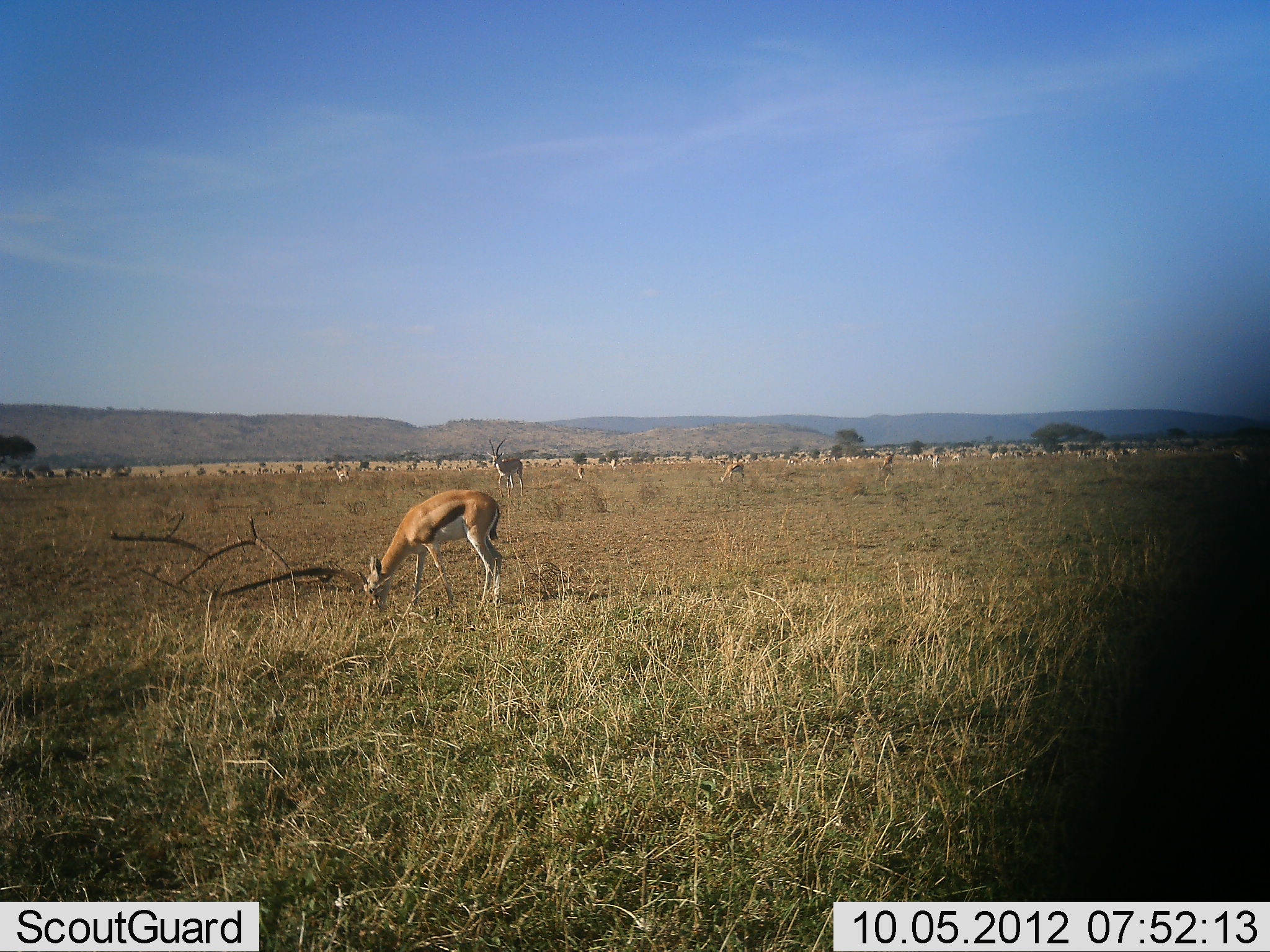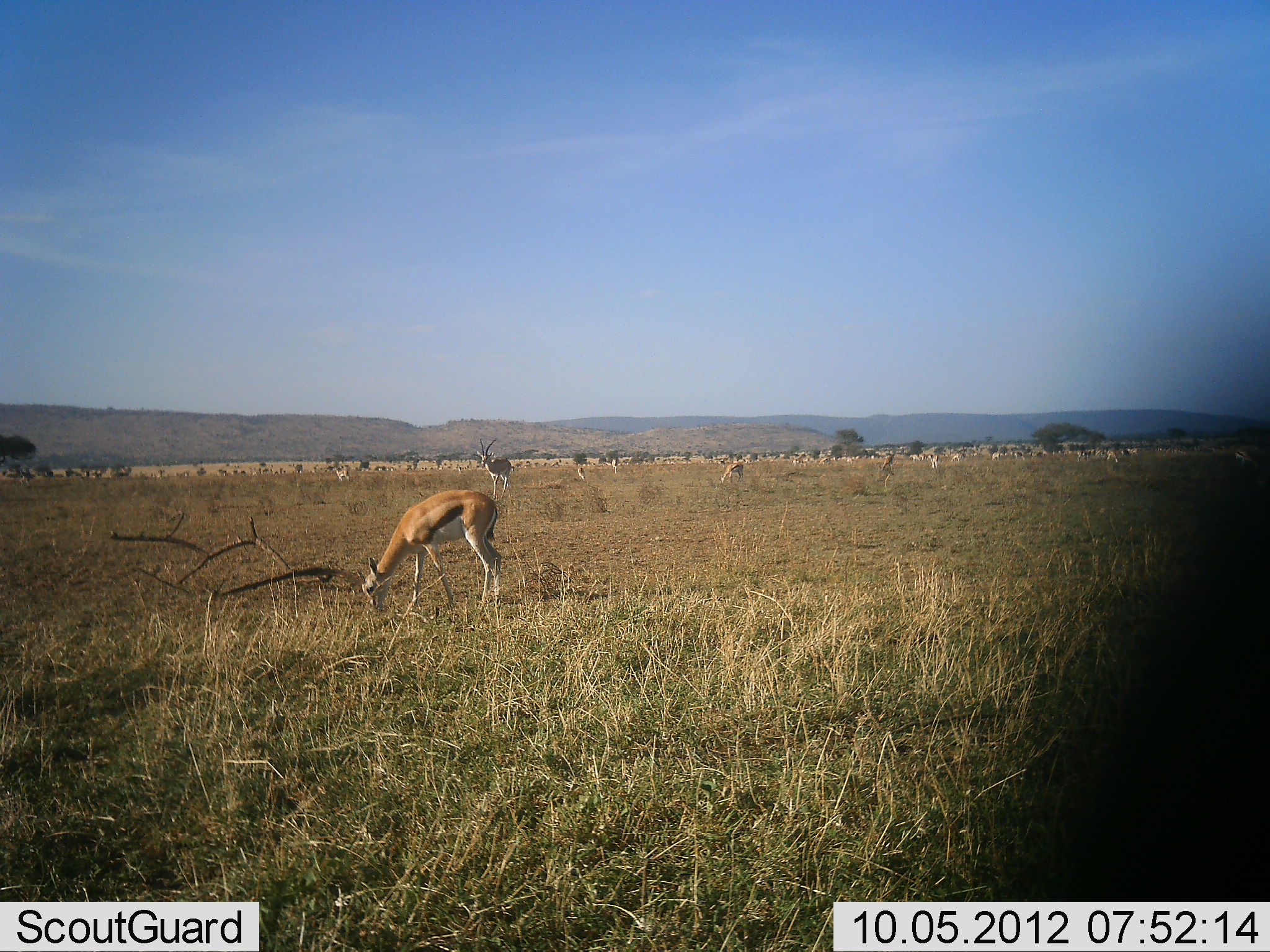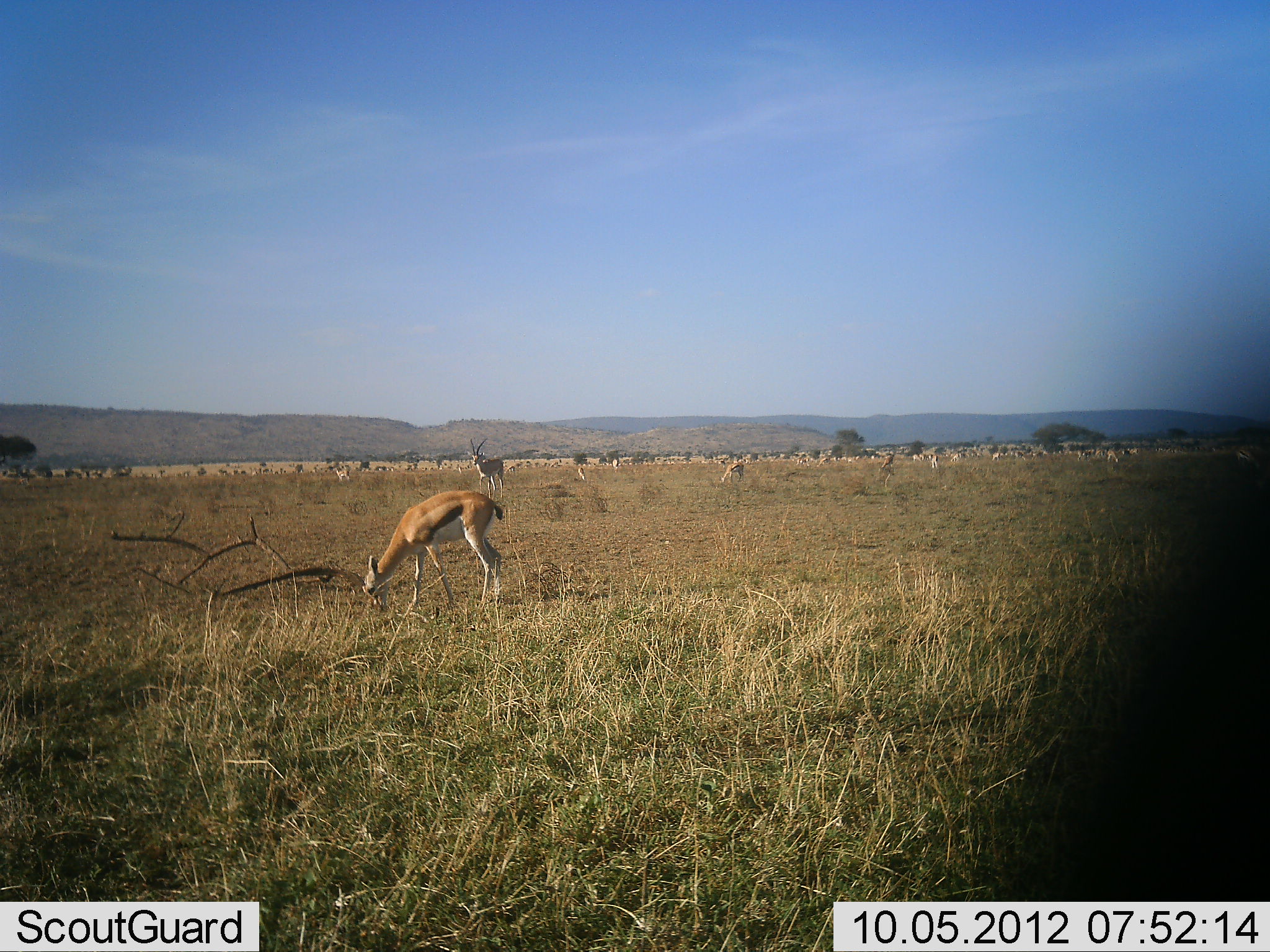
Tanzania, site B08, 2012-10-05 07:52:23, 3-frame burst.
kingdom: Animalia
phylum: Chordata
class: Mammalia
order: Artiodactyla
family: Bovidae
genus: Eudorcas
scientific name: Eudorcas thomsonii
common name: thomson's gazelle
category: gazellethomsons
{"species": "gazellethomsons (thomson's gazelle) (Eudorcas thomsonii)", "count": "11-50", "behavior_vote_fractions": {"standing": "36%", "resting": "0%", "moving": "27%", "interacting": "0%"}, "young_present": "0%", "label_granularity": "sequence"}